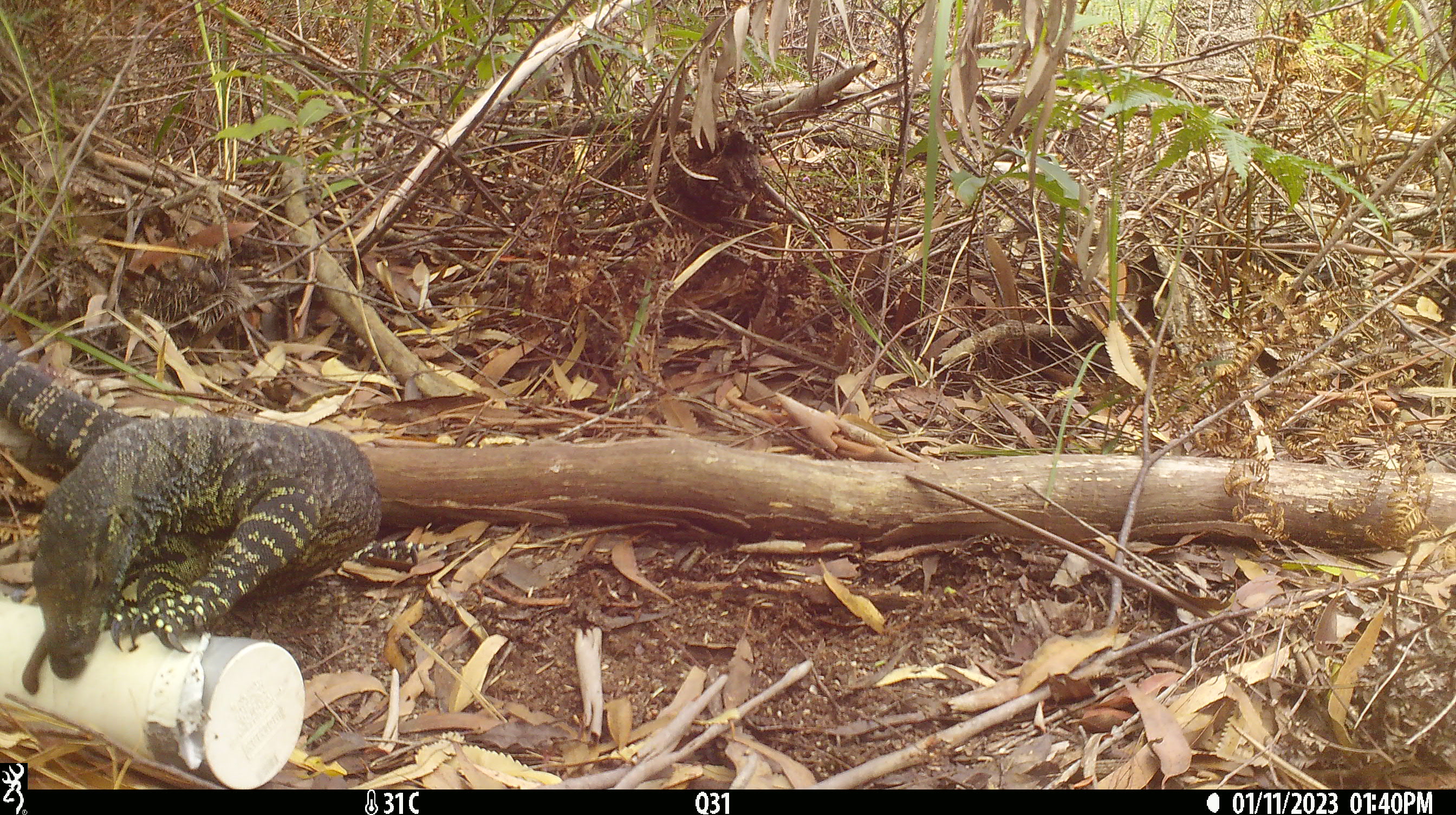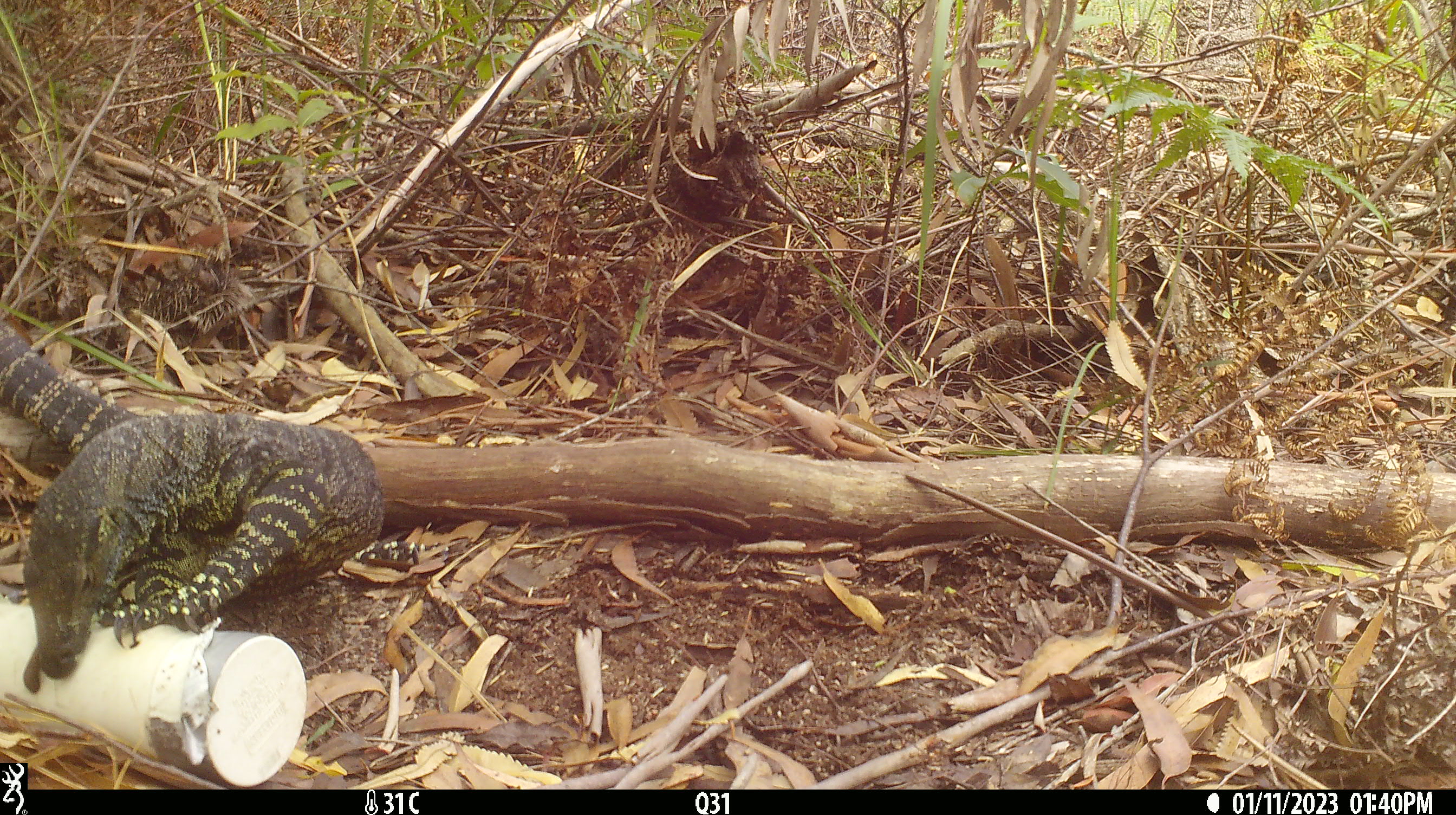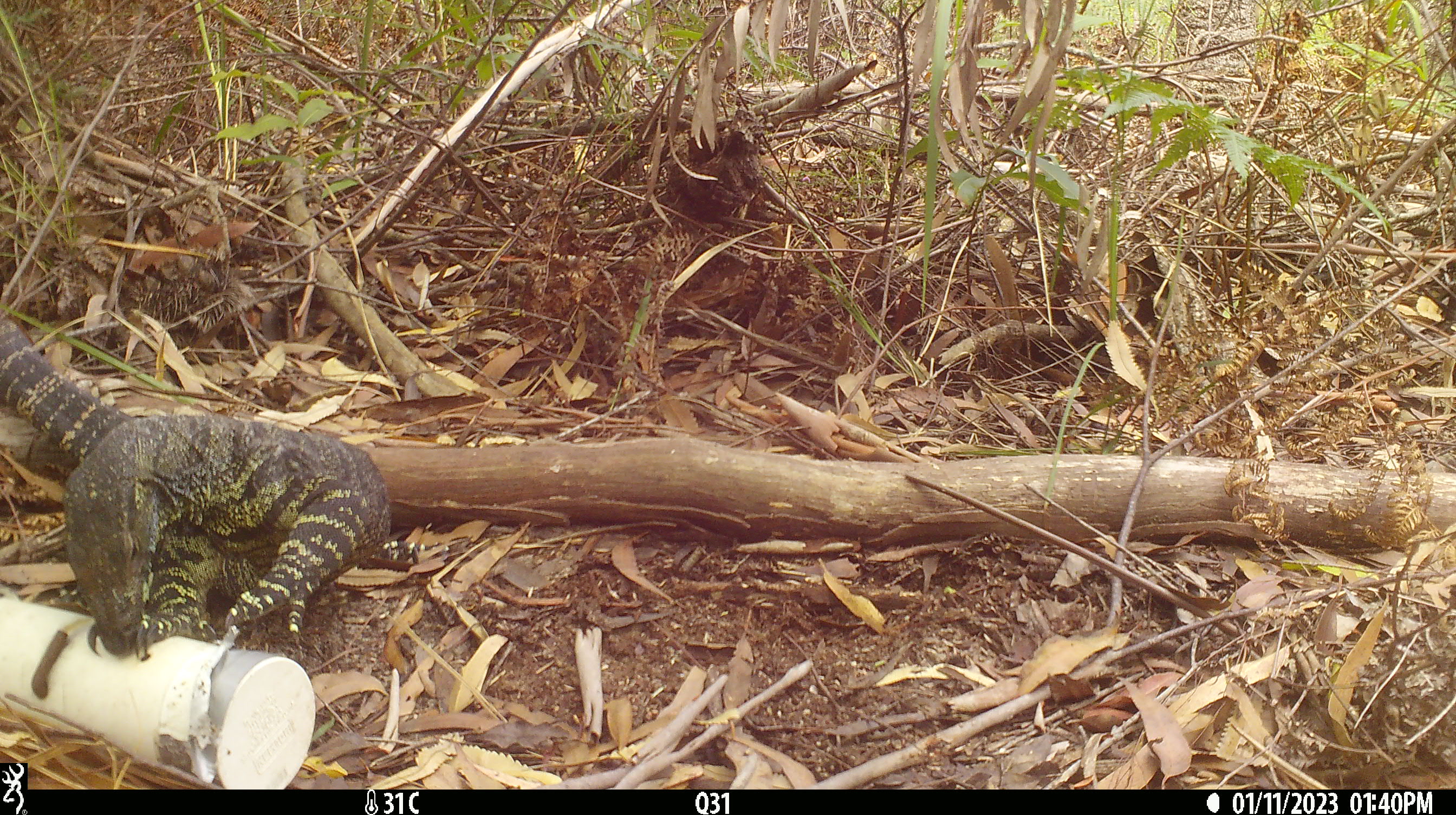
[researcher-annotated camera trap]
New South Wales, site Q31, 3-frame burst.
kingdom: Animalia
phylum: Chordata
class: Reptilia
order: Squamata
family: Varanidae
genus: Varanus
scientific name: Varanus varius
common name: lace monitor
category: goanna